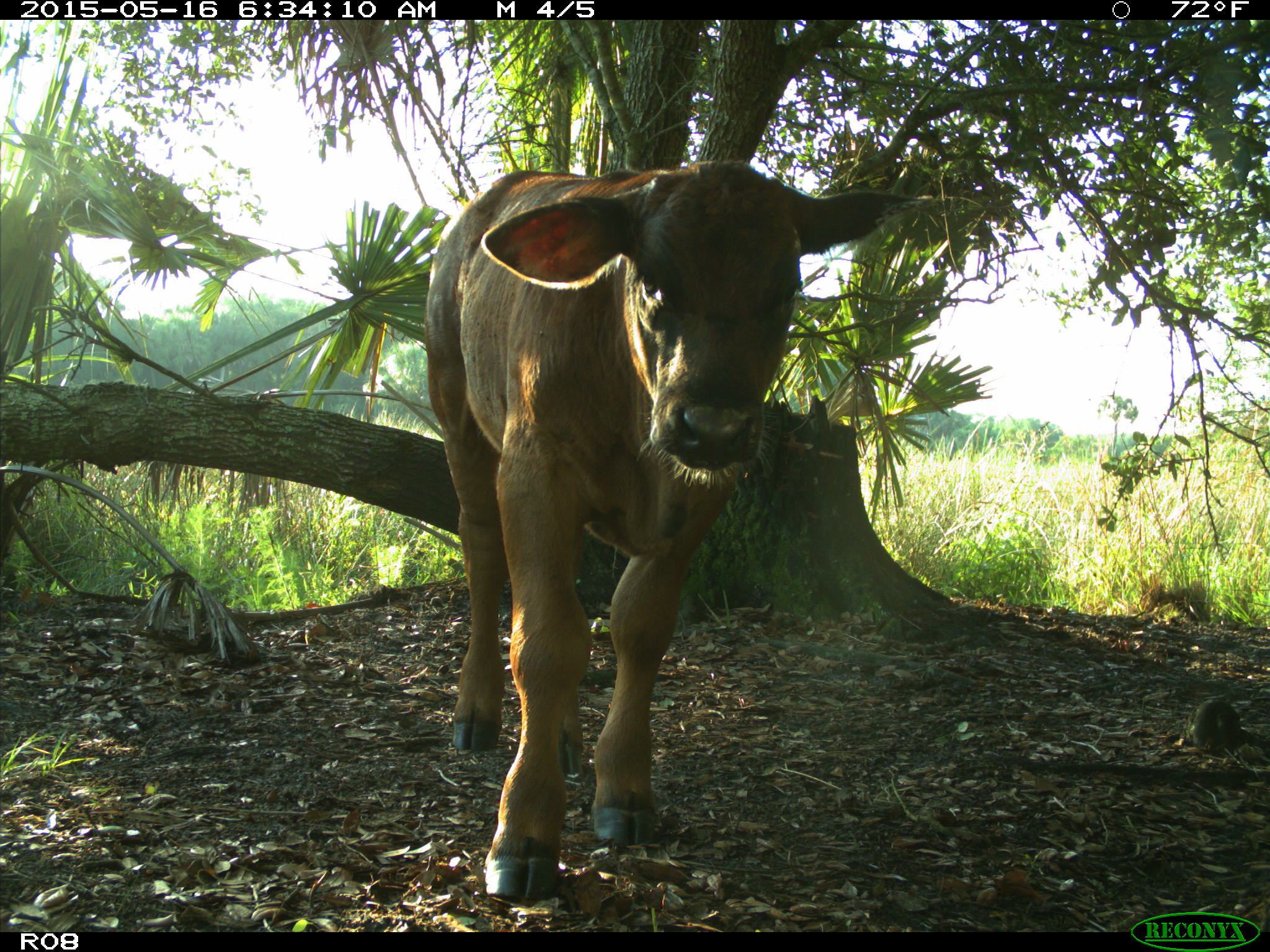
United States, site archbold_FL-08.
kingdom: Animalia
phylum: Chordata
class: Mammalia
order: Artiodactyla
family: Bovidae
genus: Bos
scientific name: Bos taurus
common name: domestic cow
Bos taurus (domestic cow).